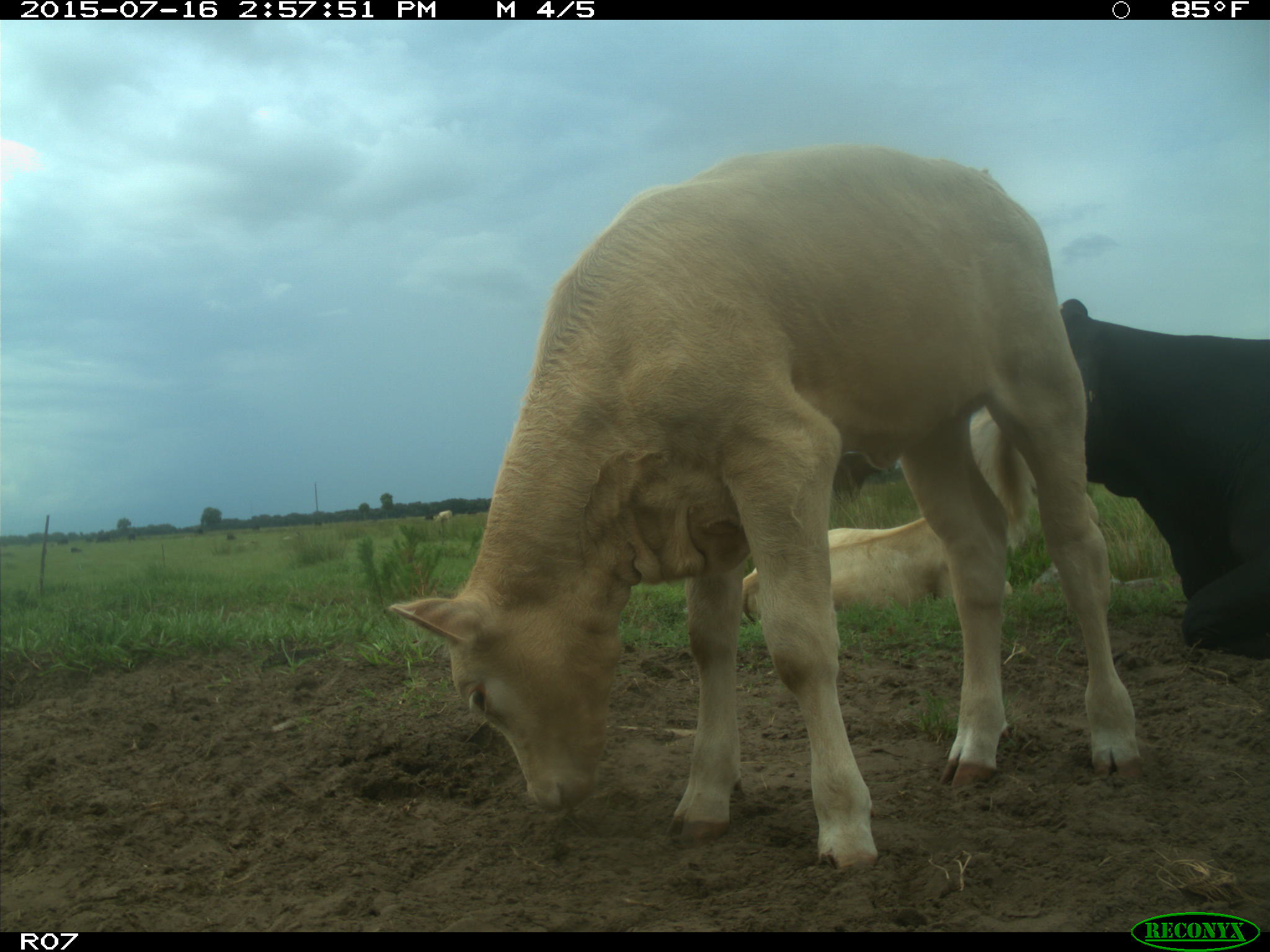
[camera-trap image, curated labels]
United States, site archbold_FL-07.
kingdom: Animalia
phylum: Chordata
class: Mammalia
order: Artiodactyla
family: Bovidae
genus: Bos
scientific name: Bos taurus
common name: domestic cow